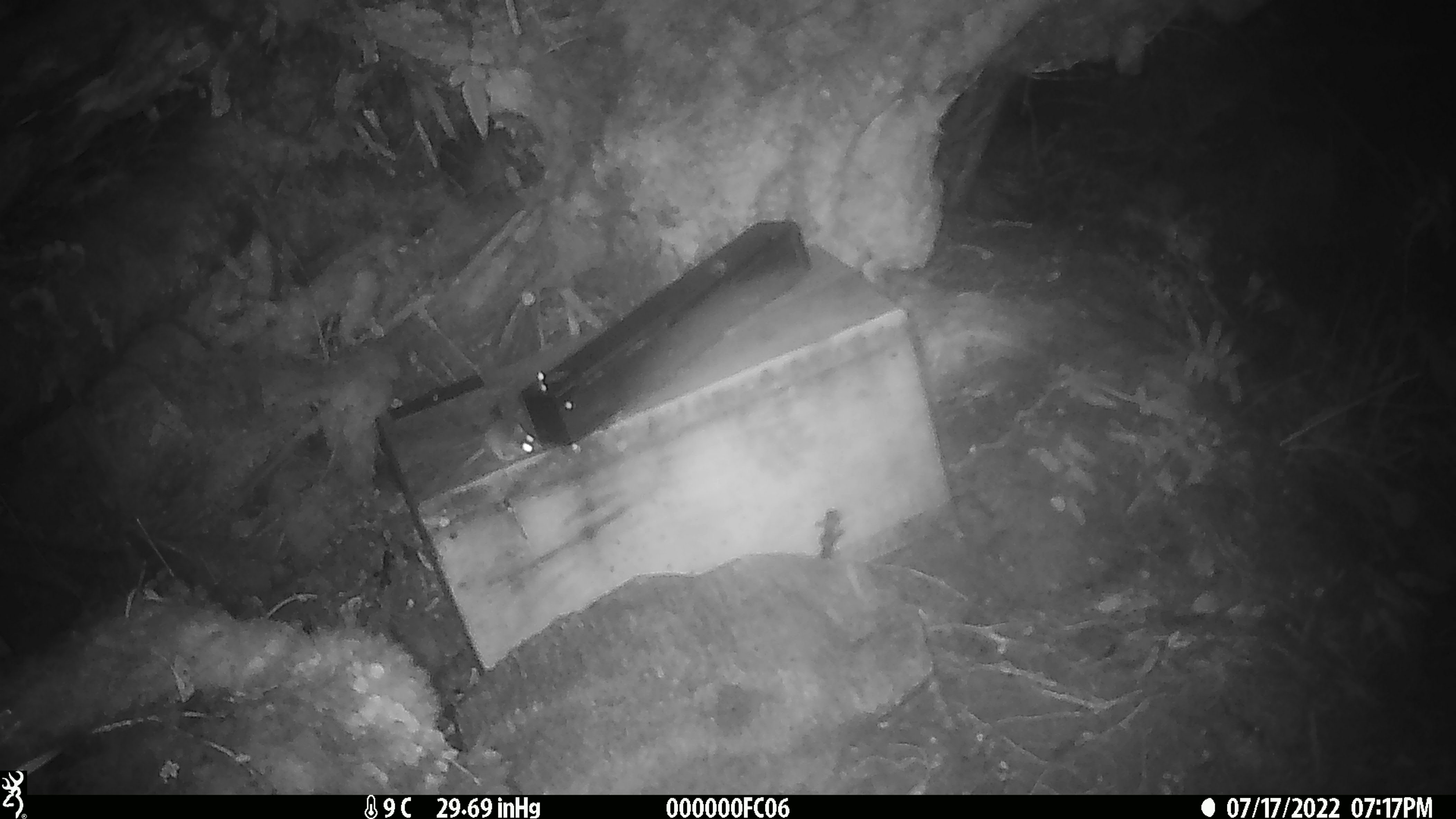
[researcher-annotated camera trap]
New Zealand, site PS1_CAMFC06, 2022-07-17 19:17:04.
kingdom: Animalia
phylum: Chordata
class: Mammalia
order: Rodentia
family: Muridae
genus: Mus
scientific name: Mus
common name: mouse